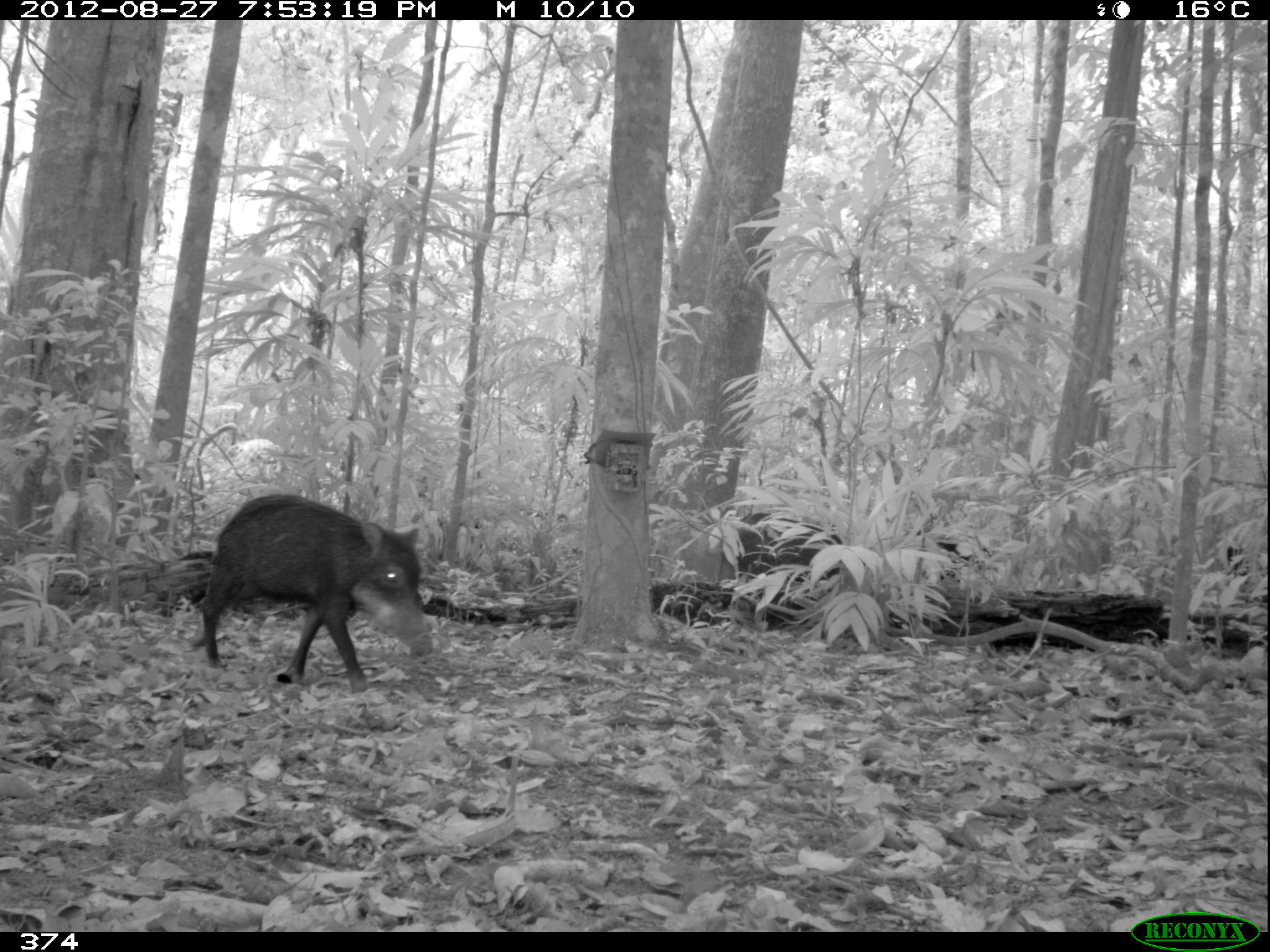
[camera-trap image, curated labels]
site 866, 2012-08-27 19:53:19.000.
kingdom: Animalia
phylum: Chordata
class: Mammalia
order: Artiodactyla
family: Tayassuidae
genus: Tayassu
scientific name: Tayassu pecari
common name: white-lipped peccary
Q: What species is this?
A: Tayassu pecari (white-lipped peccary).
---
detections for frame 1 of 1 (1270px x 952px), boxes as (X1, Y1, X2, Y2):
tayassu pecari: (201, 492, 433, 695); (737, 512, 844, 582); (917, 529, 987, 582); (1223, 537, 1270, 606)